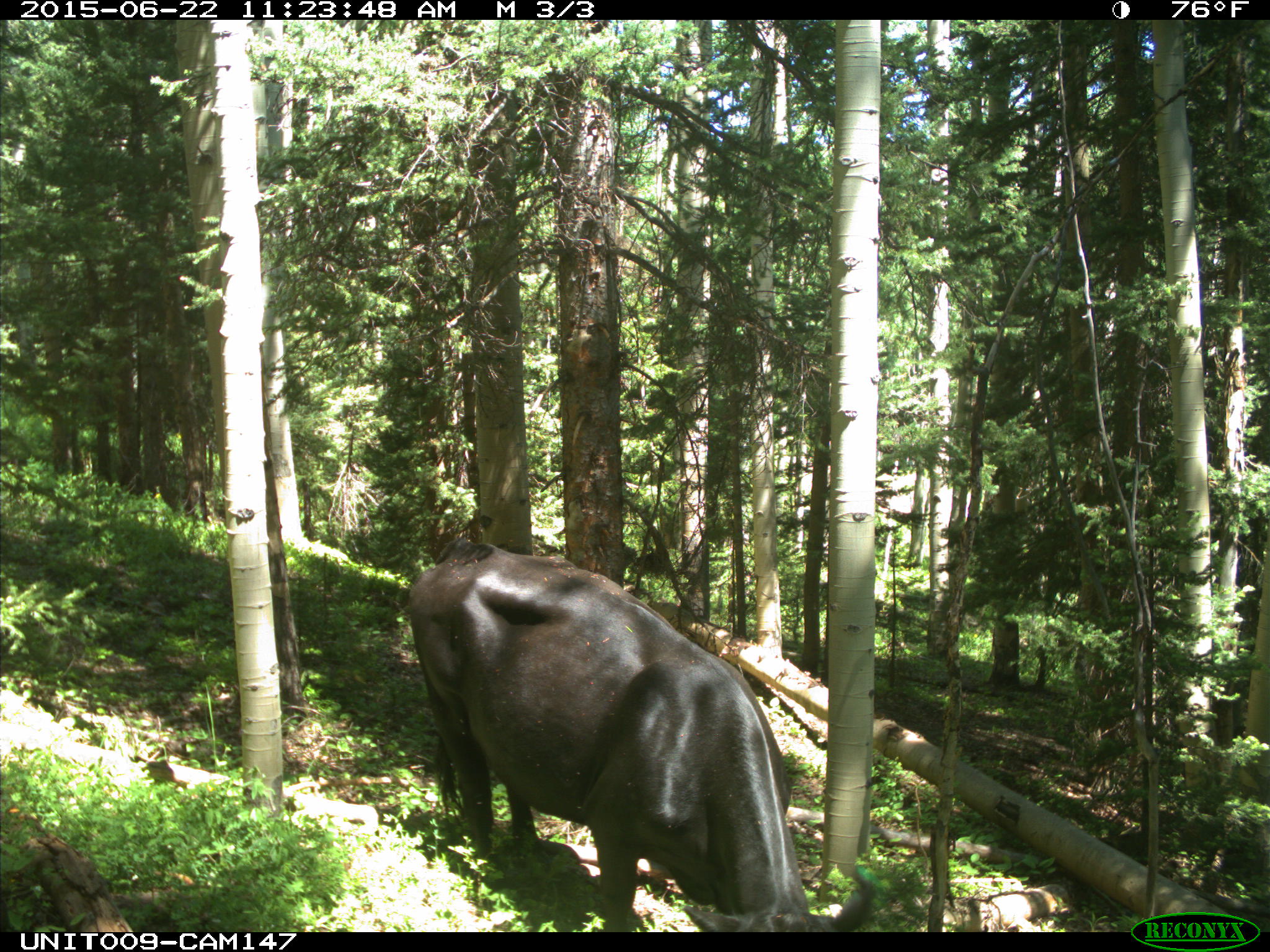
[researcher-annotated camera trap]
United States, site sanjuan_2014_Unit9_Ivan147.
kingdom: Animalia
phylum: Chordata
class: Mammalia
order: Artiodactyla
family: Bovidae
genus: Bos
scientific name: Bos taurus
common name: domestic cow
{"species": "Bos taurus (domestic cow)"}